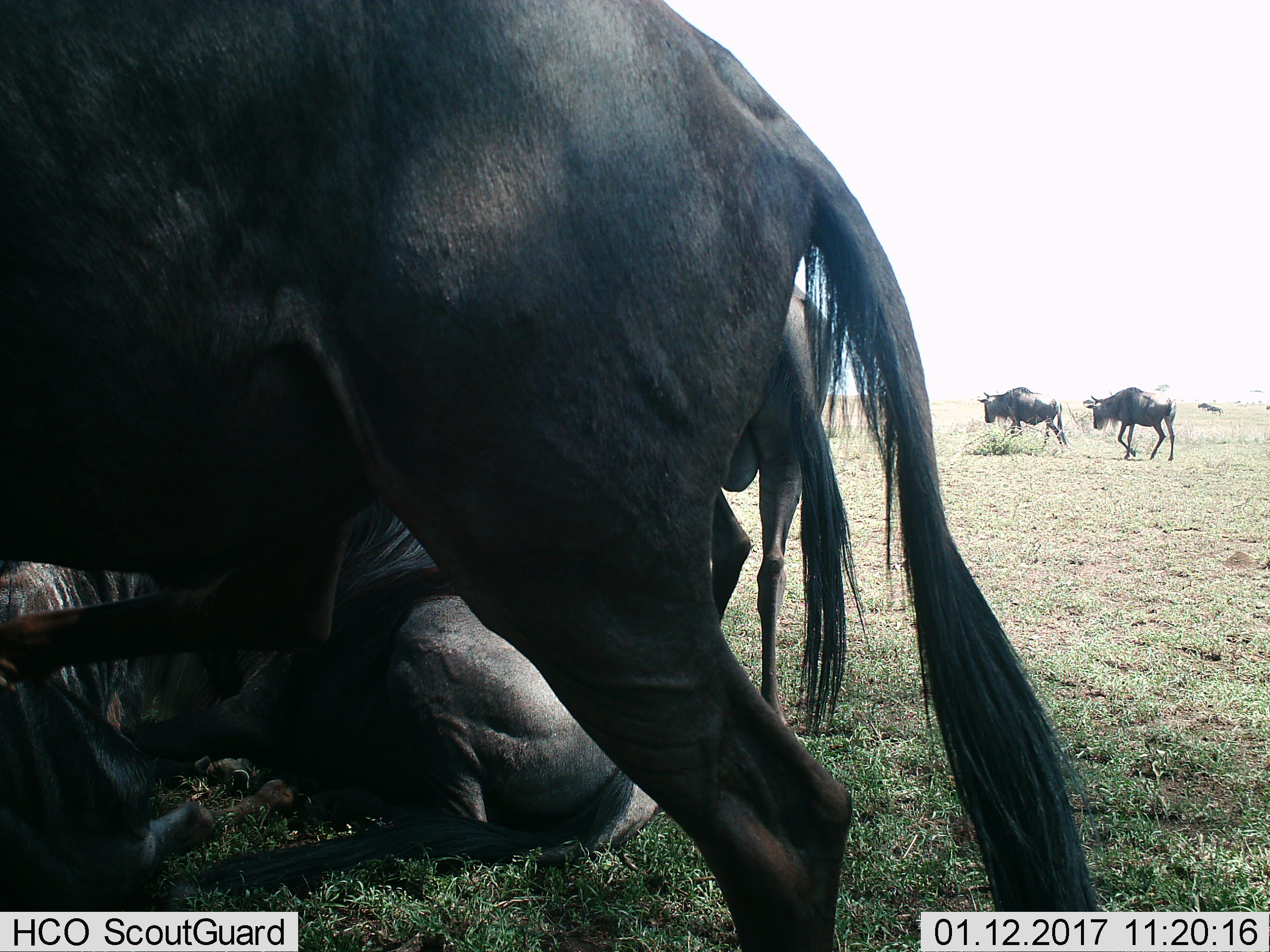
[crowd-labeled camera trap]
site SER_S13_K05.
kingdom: Animalia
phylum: Chordata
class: Mammalia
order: Artiodactyla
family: Bovidae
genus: Connochaetes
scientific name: Connochaetes taurinus taurinus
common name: blue wildebeest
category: wildebeestblue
Wildebeestblue (blue wildebeest) (Connochaetes taurinus taurinus), count 5. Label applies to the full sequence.